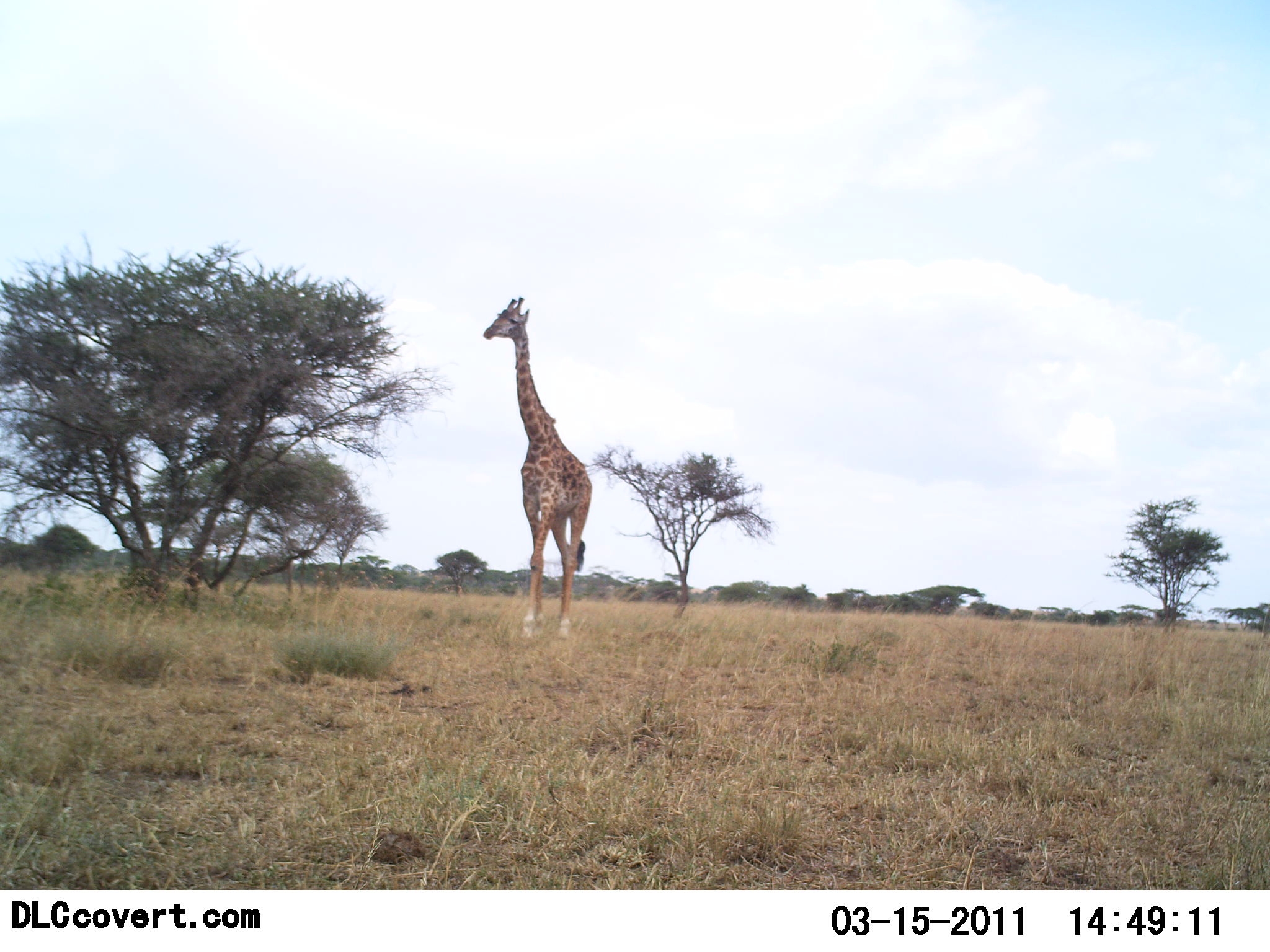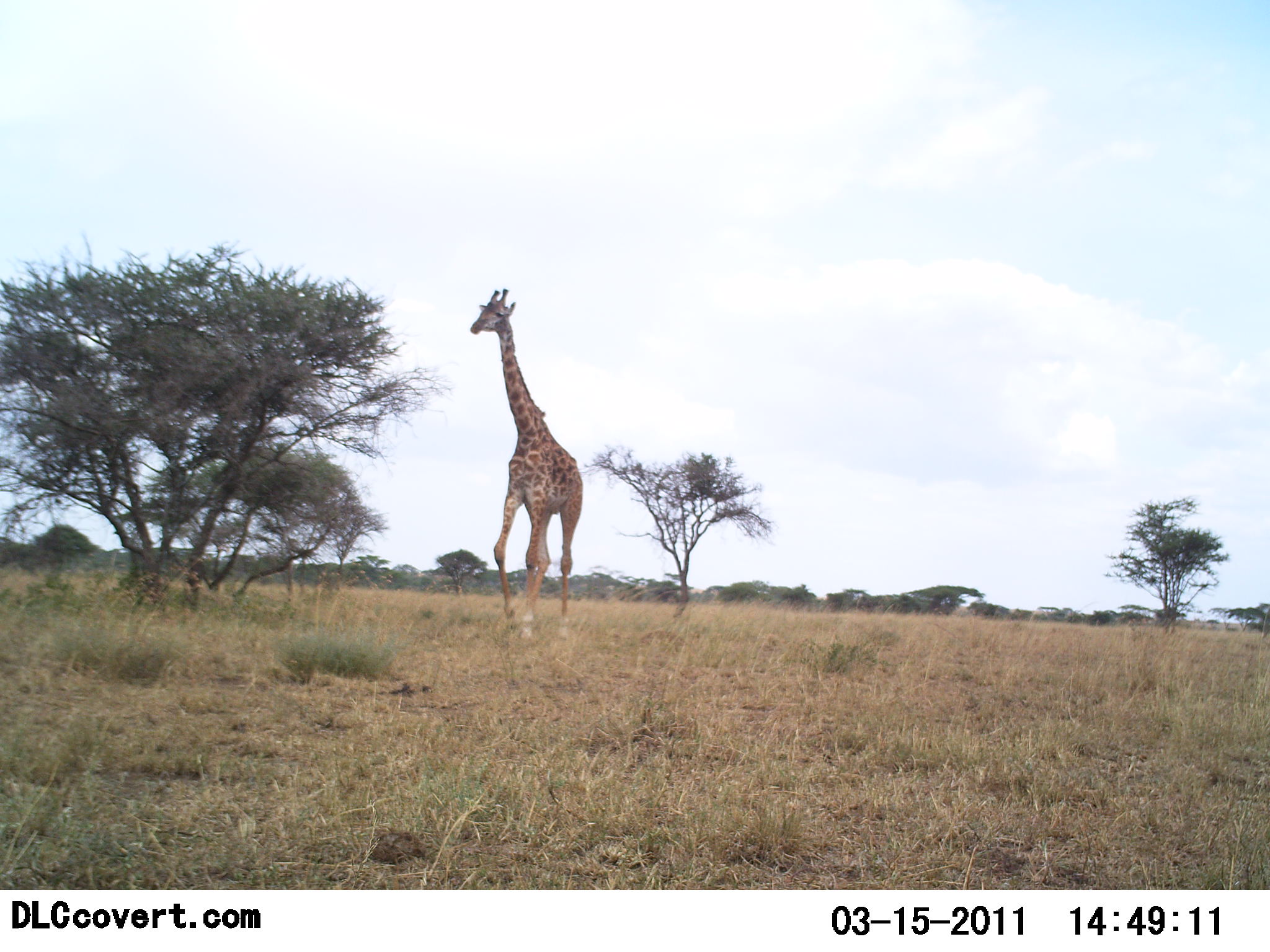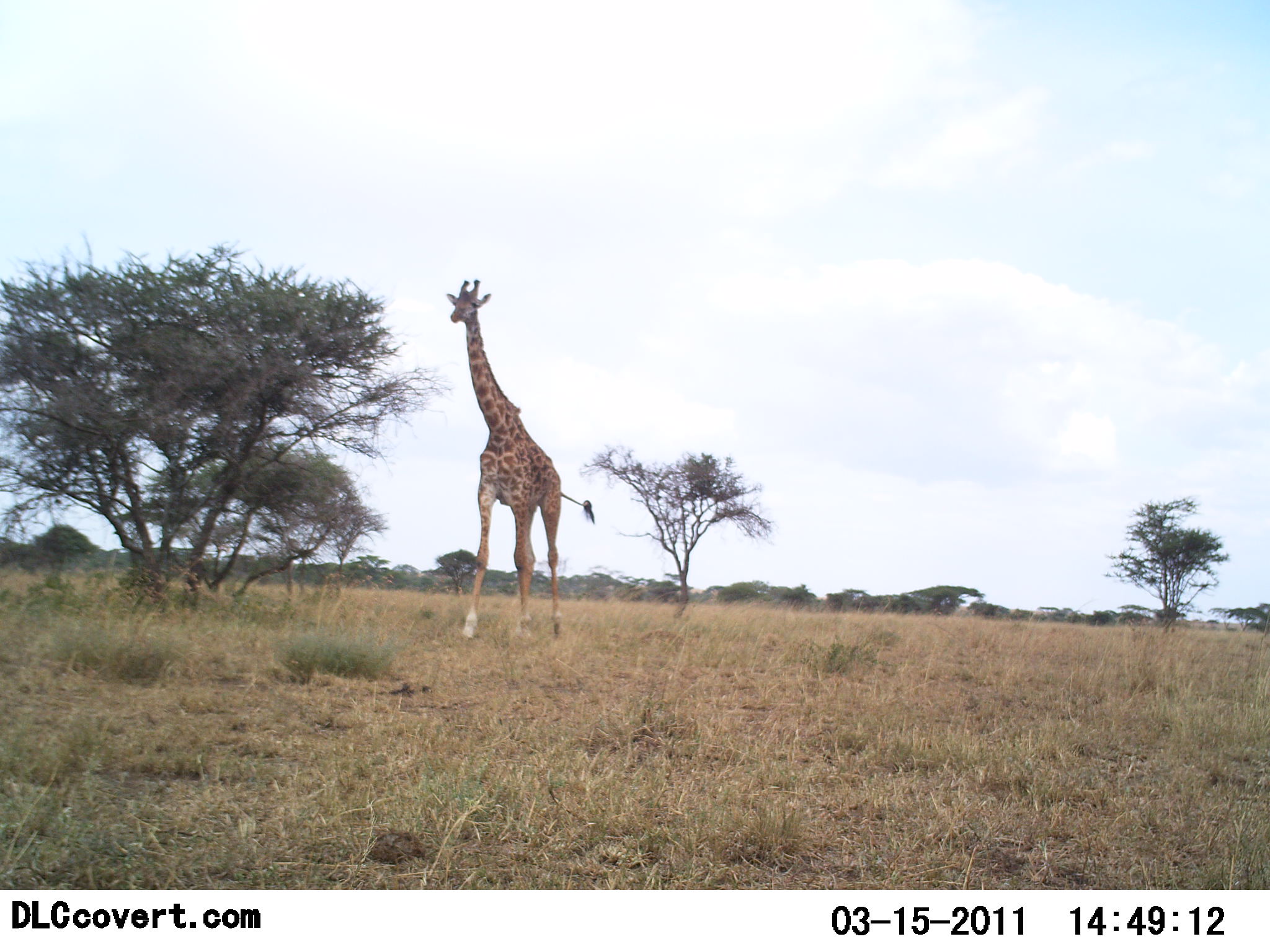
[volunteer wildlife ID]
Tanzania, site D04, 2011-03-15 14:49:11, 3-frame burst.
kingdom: Animalia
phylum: Chordata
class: Mammalia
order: Artiodactyla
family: Giraffidae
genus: Giraffa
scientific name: Giraffa camelopardalis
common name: giraffe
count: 1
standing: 10%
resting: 0%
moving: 90%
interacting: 0%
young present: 0%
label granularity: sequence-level